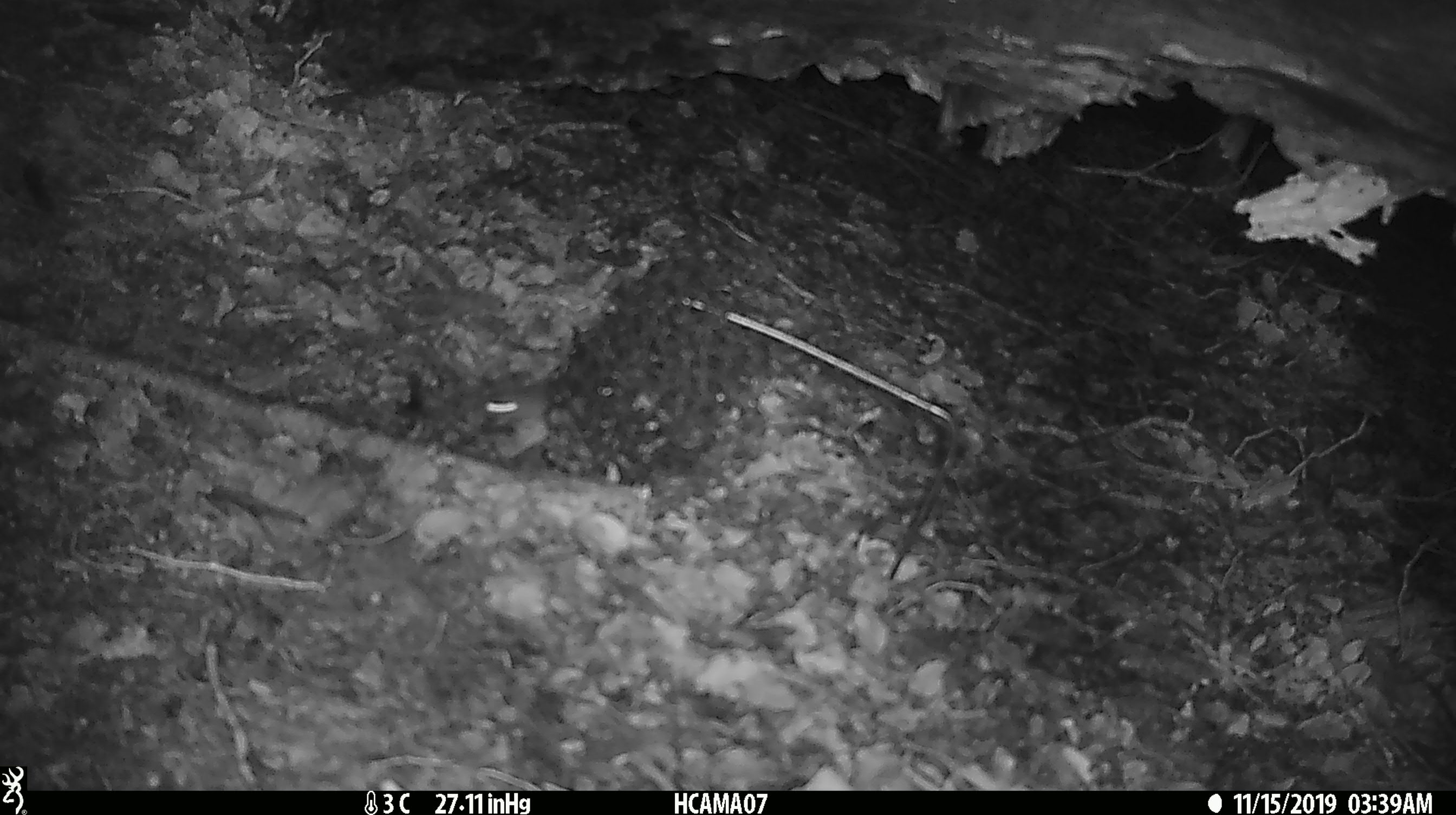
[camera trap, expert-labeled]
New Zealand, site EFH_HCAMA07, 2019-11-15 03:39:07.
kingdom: Animalia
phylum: Chordata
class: Mammalia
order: Rodentia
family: Muridae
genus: Mus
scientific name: Mus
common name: mouse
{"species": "mouse (Mus)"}